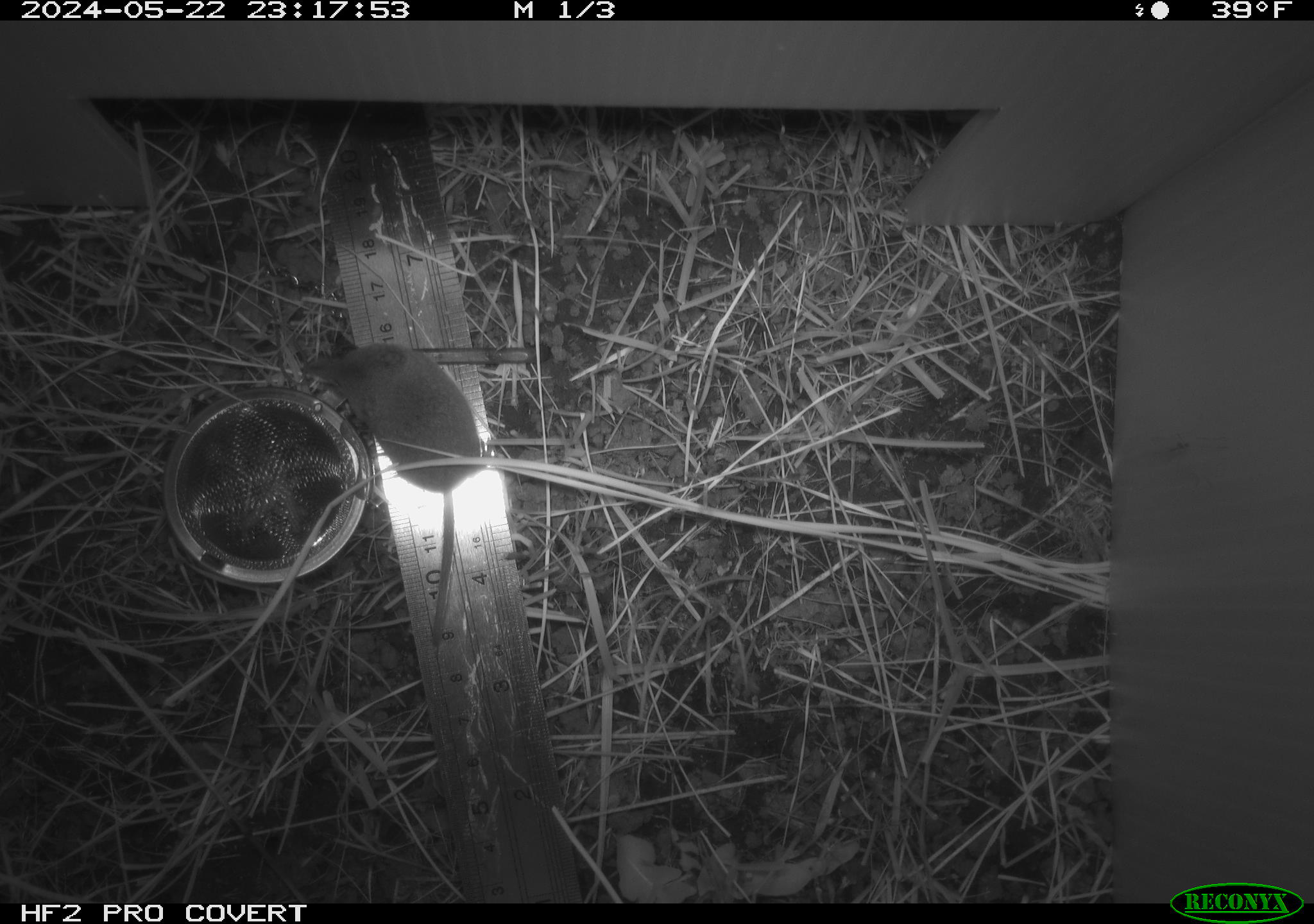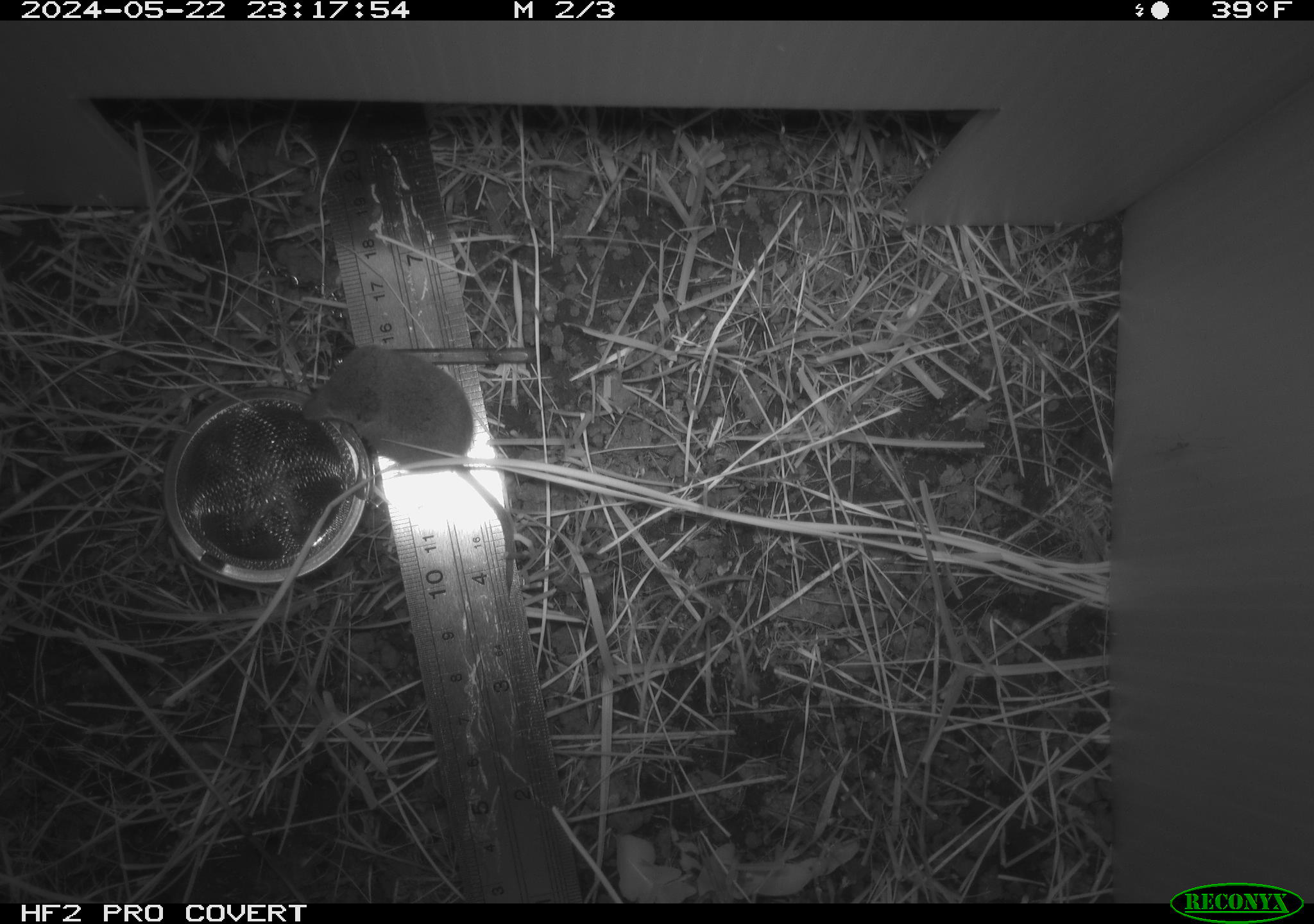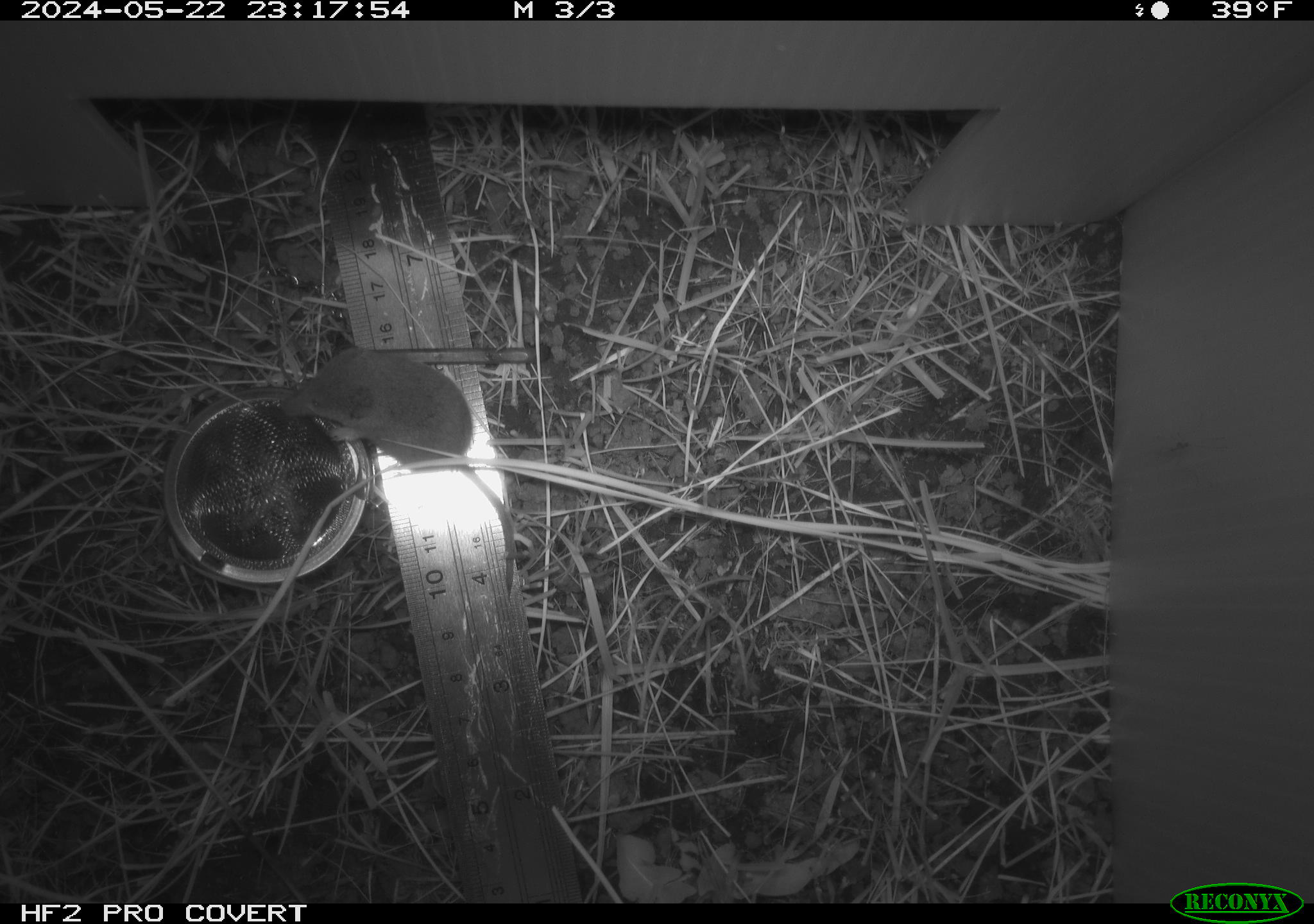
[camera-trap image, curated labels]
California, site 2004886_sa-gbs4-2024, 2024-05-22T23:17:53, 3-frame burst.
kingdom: Animalia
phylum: Chordata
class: Mammalia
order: Eulipotyphla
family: Soricidae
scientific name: Soricidae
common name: shrews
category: soricidae family